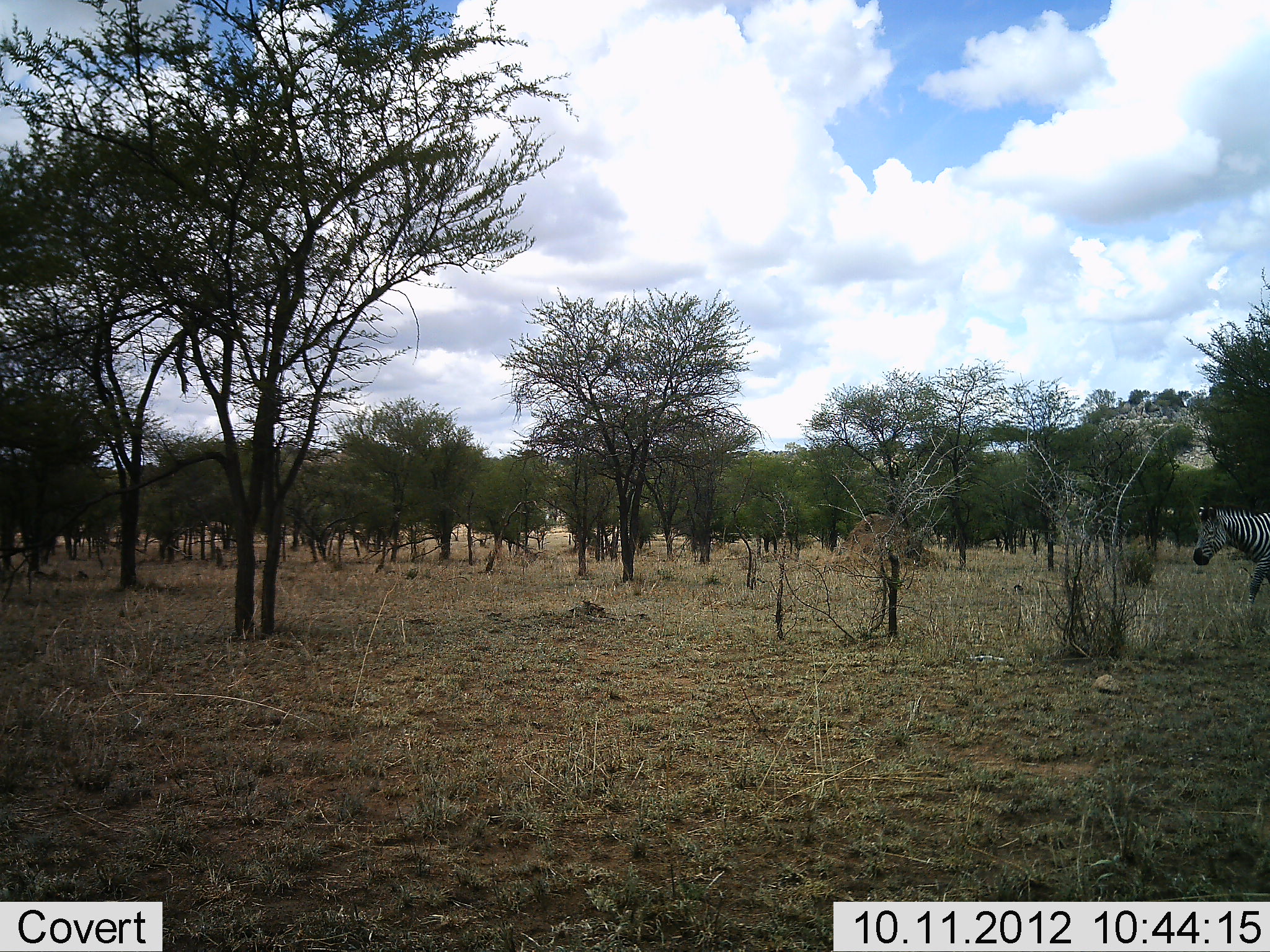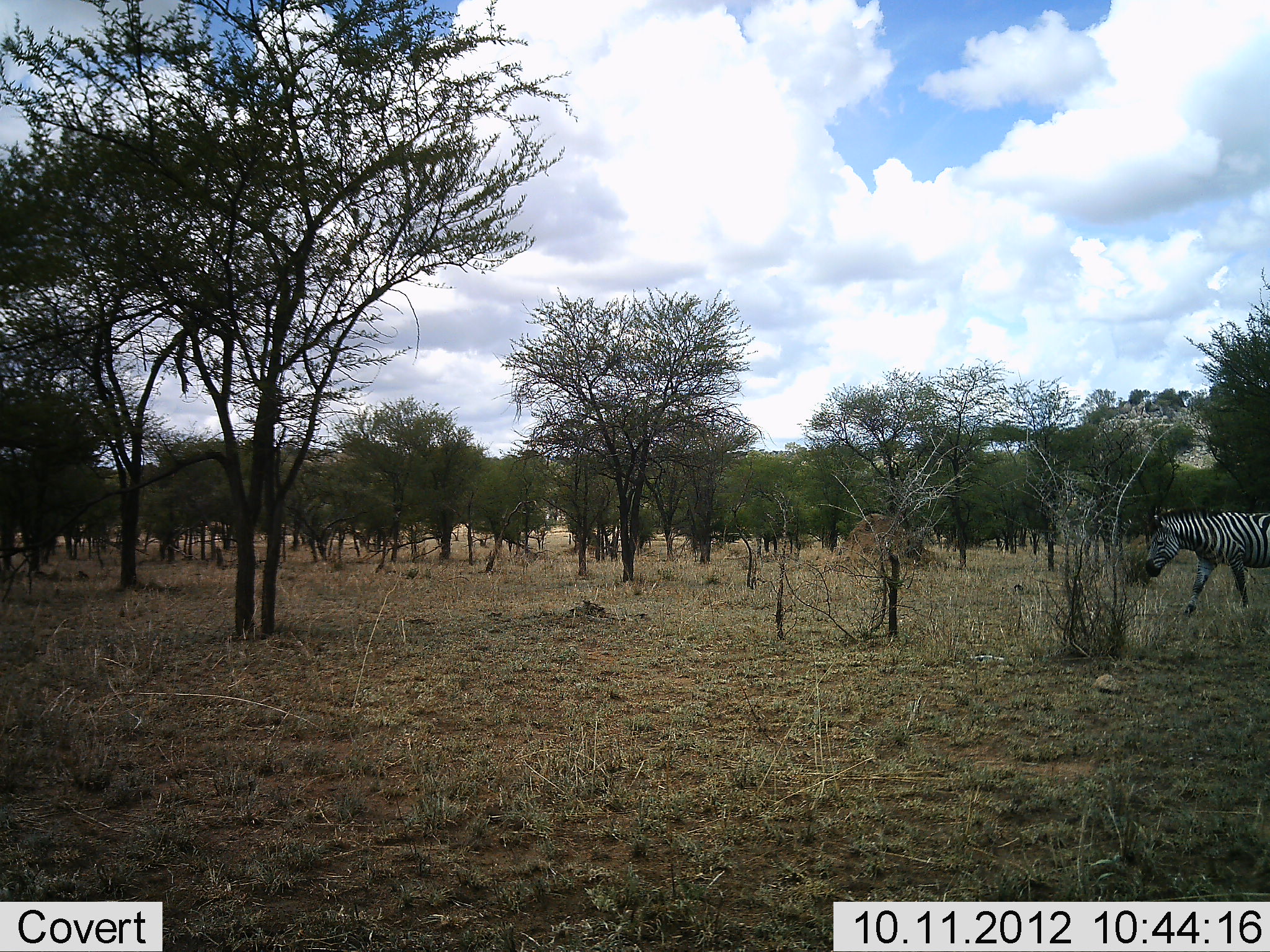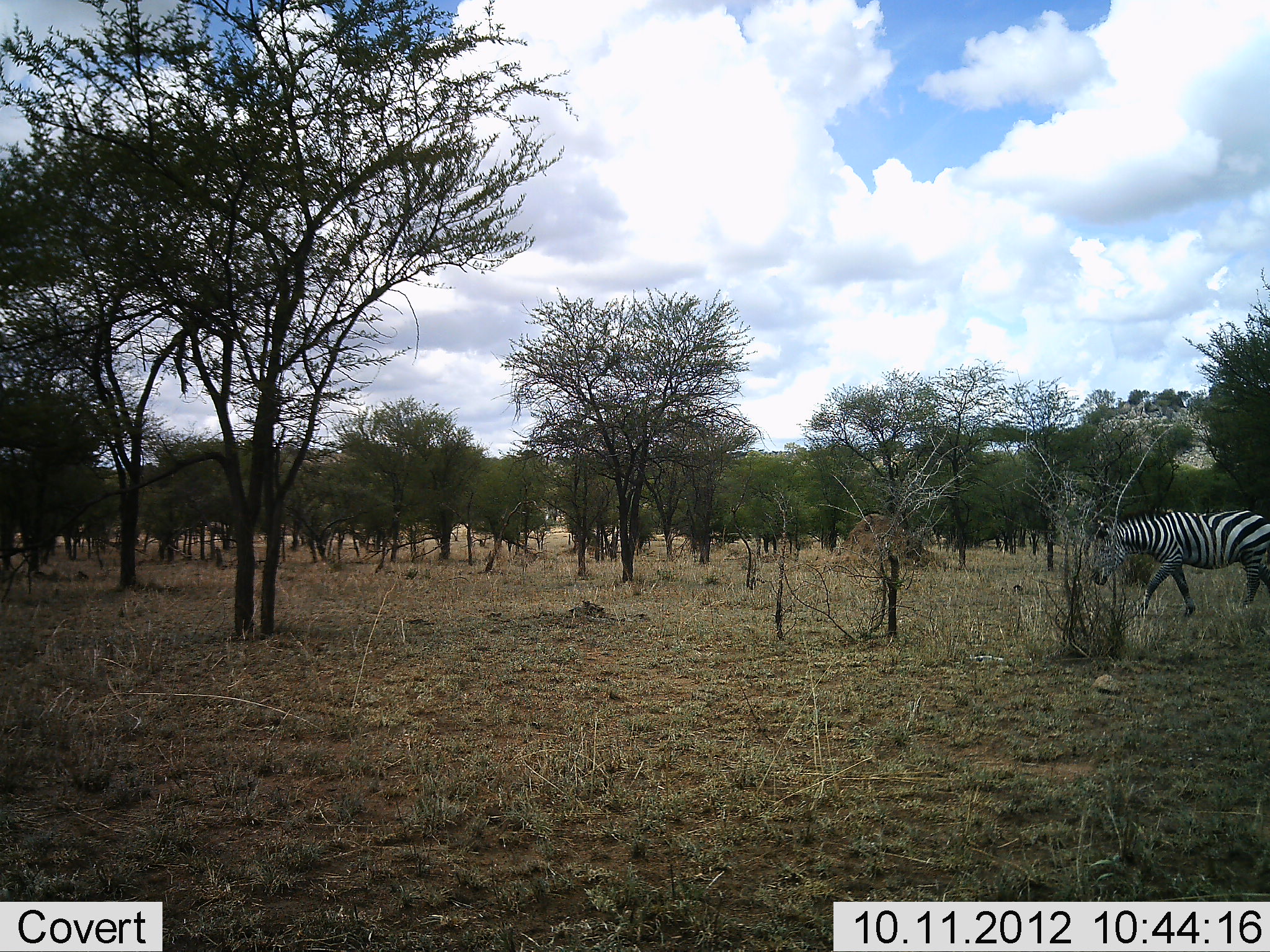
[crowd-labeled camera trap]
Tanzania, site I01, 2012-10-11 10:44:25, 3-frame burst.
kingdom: Animalia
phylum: Chordata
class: Mammalia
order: Perissodactyla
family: Equidae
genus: Equus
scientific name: Equus quagga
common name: plains zebra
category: zebra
Zebra (plains zebra) (Equus quagga), count 1. Behavior (volunteer vote fractions): standing 0%, resting 0%, moving 100%, interacting 0%. Young present (vote fraction): 0%. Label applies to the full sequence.